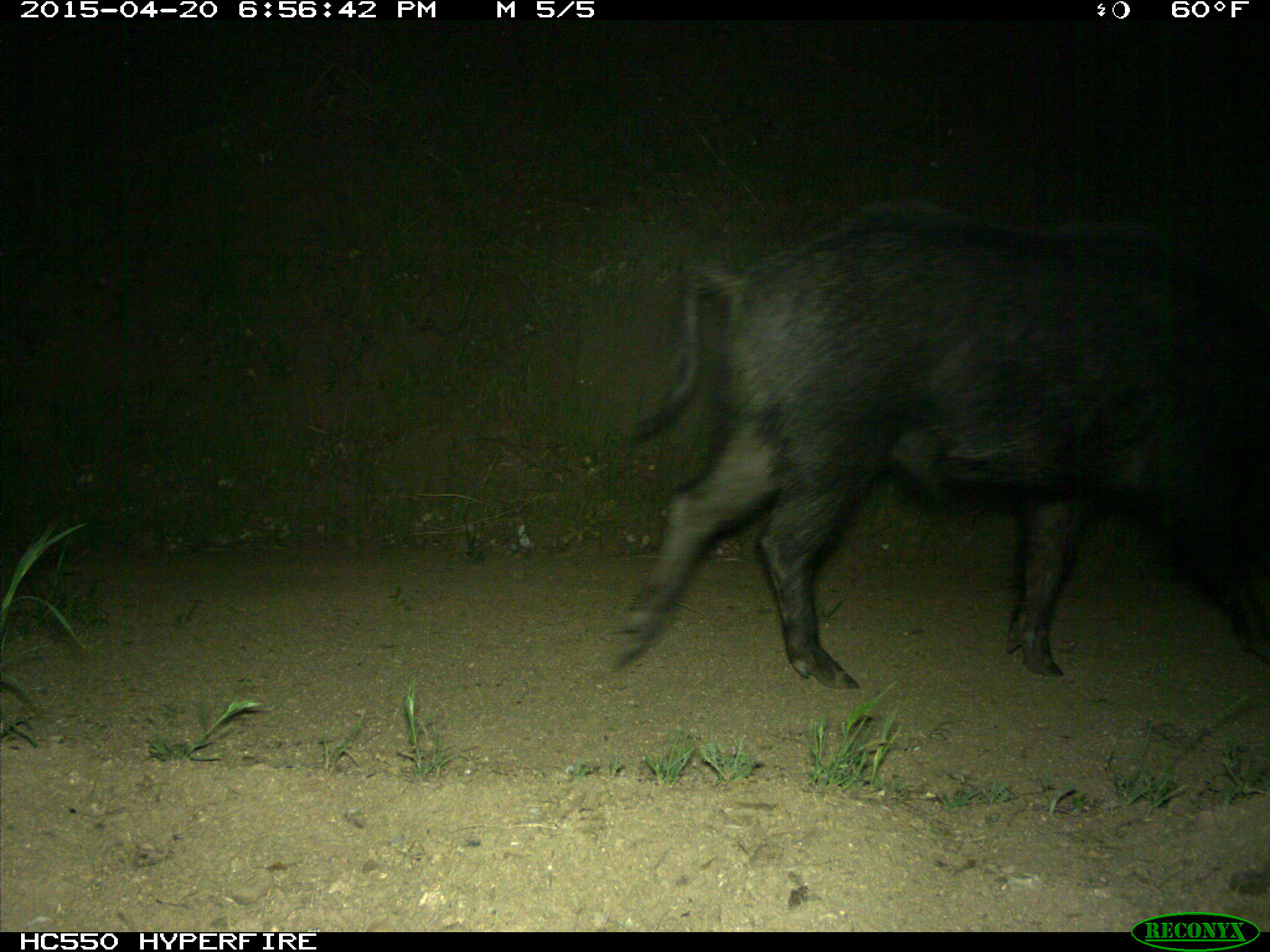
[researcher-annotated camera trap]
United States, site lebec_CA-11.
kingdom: Animalia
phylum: Chordata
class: Mammalia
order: Artiodactyla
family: Suidae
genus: Sus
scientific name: Sus scrofa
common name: wild boar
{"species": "Sus scrofa (wild boar)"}